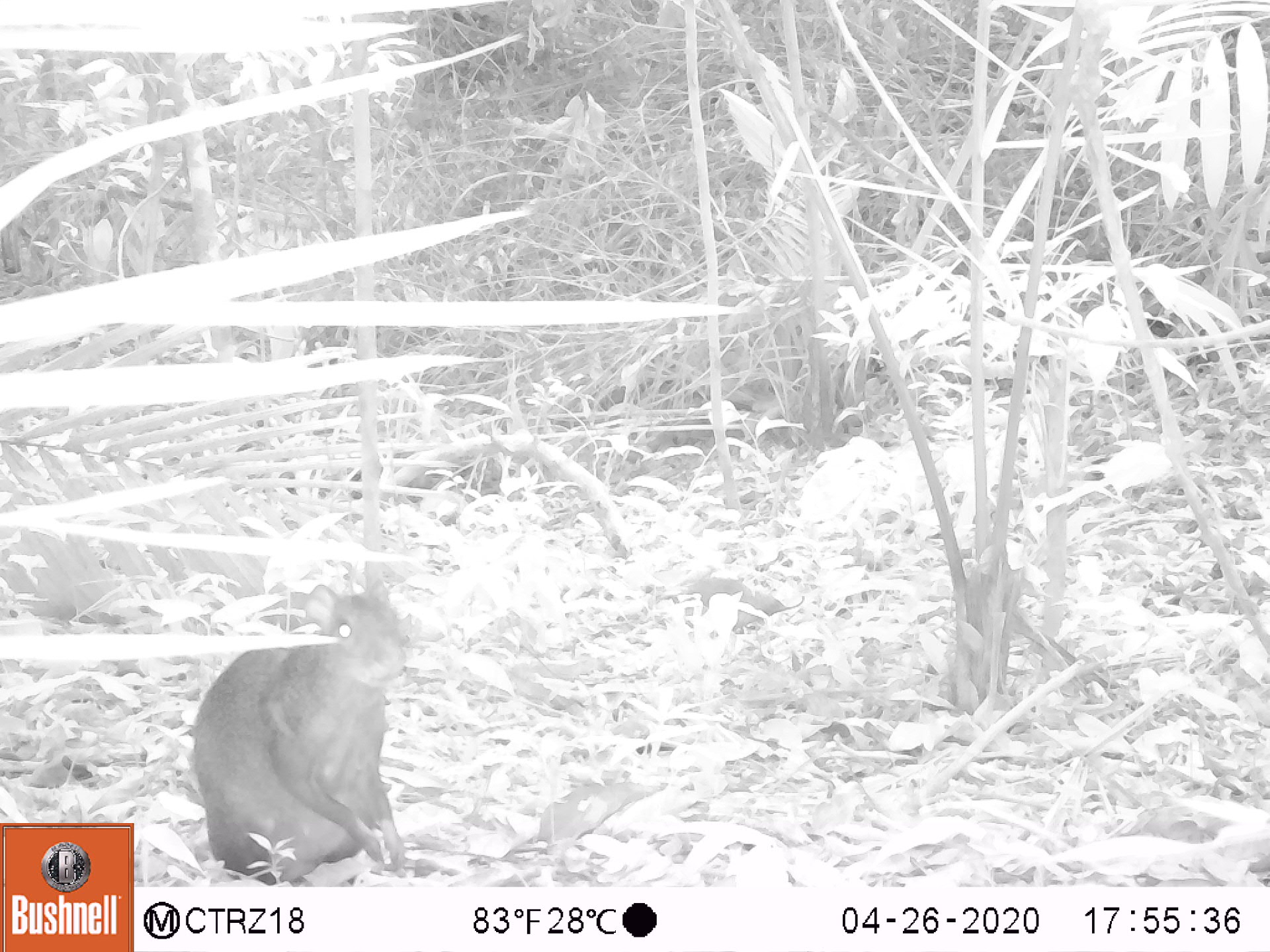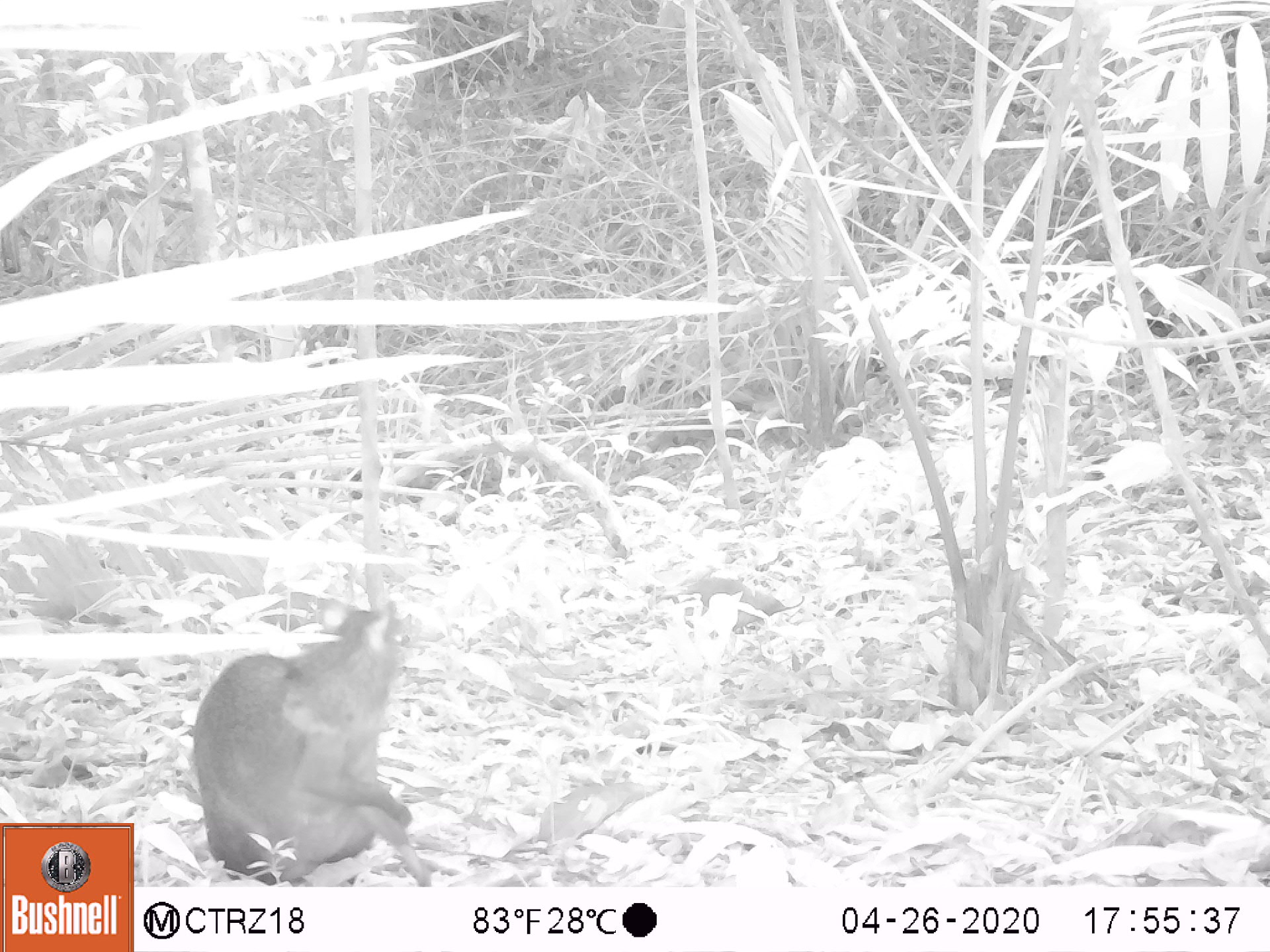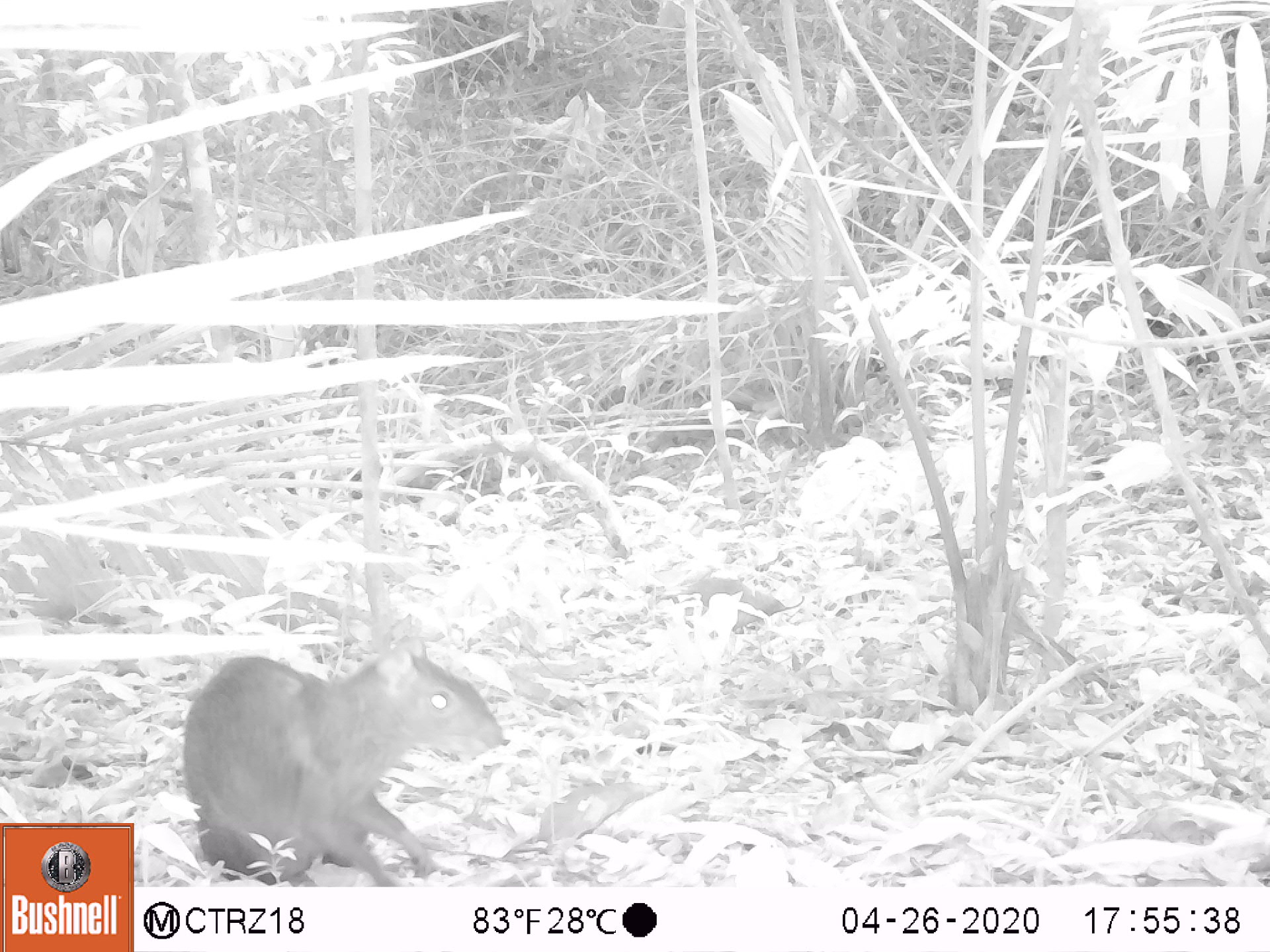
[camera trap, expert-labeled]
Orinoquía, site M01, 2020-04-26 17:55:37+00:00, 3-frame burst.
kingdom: Animalia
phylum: Chordata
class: Mammalia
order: Rodentia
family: Dasyproctidae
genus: Dasyprocta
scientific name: Dasyprocta fuliginosa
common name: black agouti